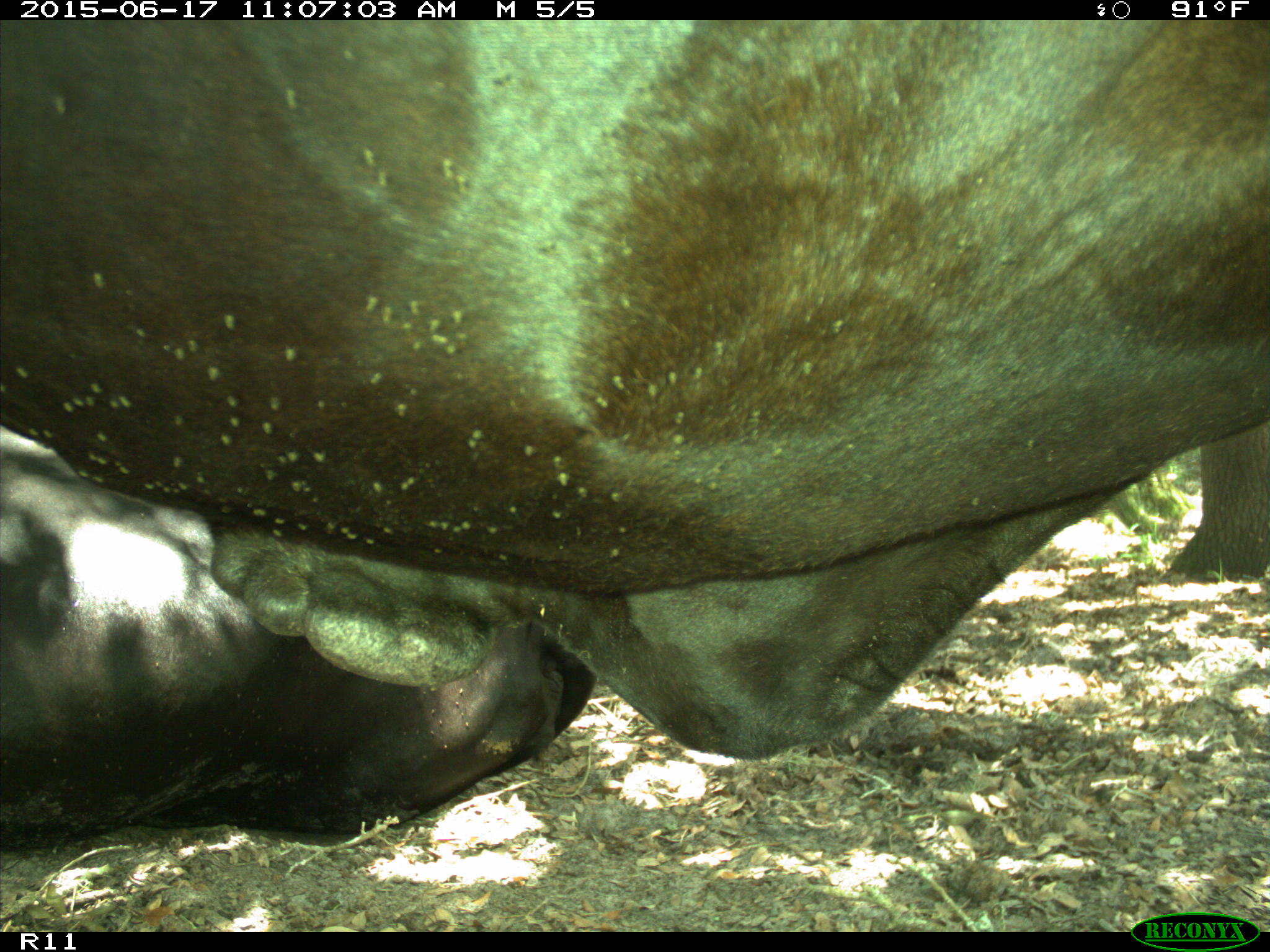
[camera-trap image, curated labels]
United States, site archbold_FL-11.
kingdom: Animalia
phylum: Chordata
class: Mammalia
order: Artiodactyla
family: Bovidae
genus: Bos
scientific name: Bos taurus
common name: domestic cow